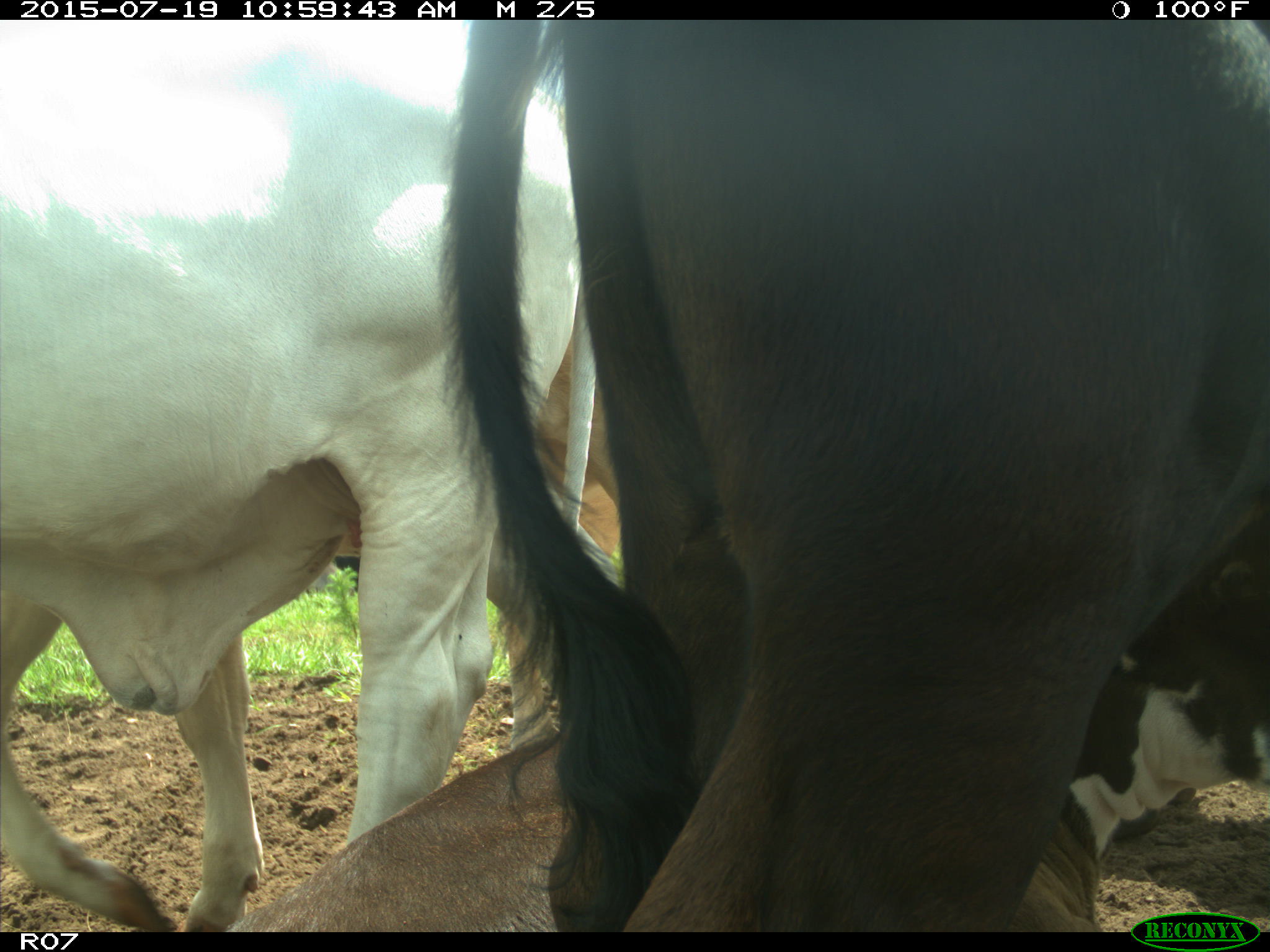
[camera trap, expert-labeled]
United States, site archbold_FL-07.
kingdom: Animalia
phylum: Chordata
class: Mammalia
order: Artiodactyla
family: Bovidae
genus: Bos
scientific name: Bos taurus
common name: domestic cow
Bos taurus (domestic cow).